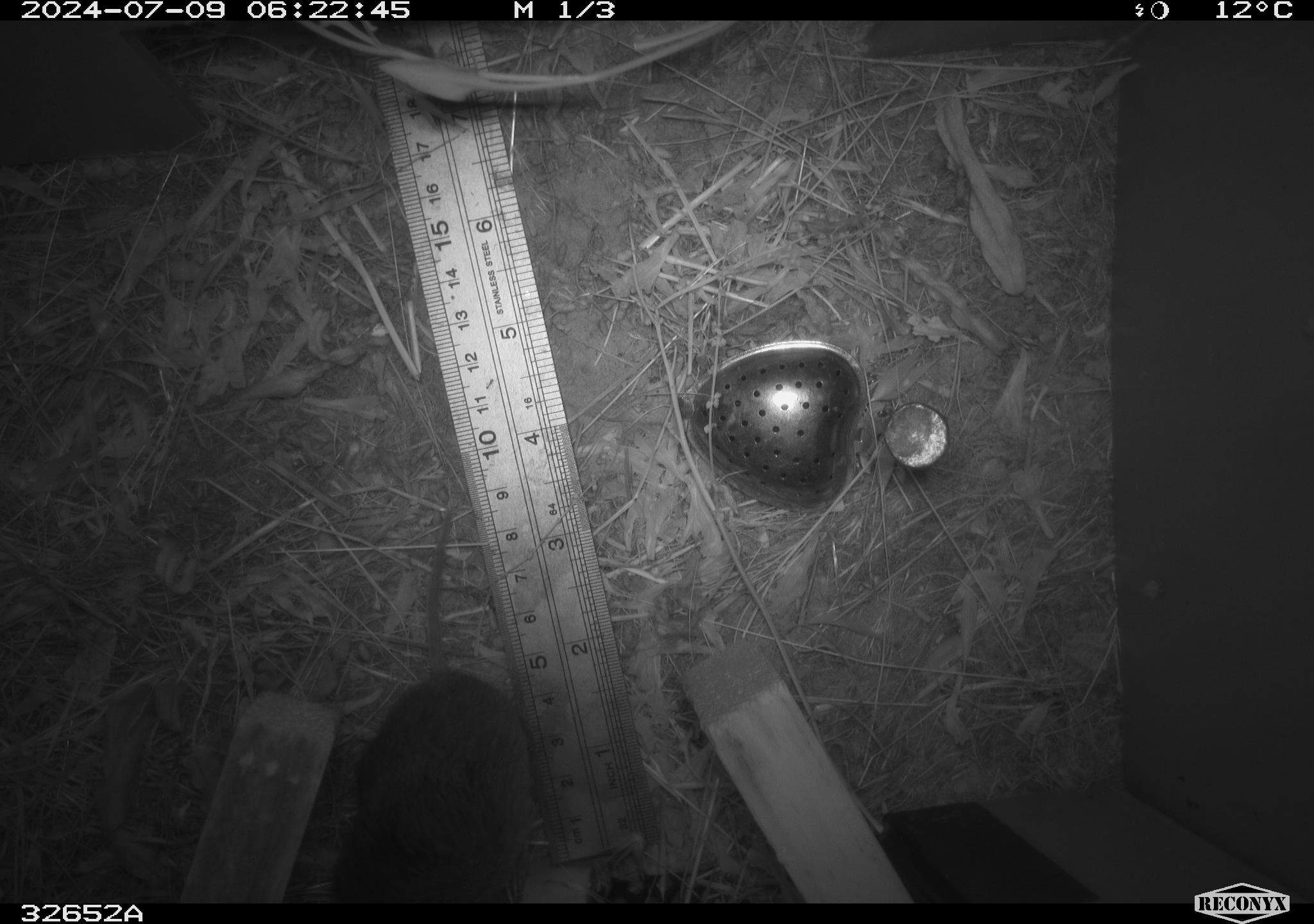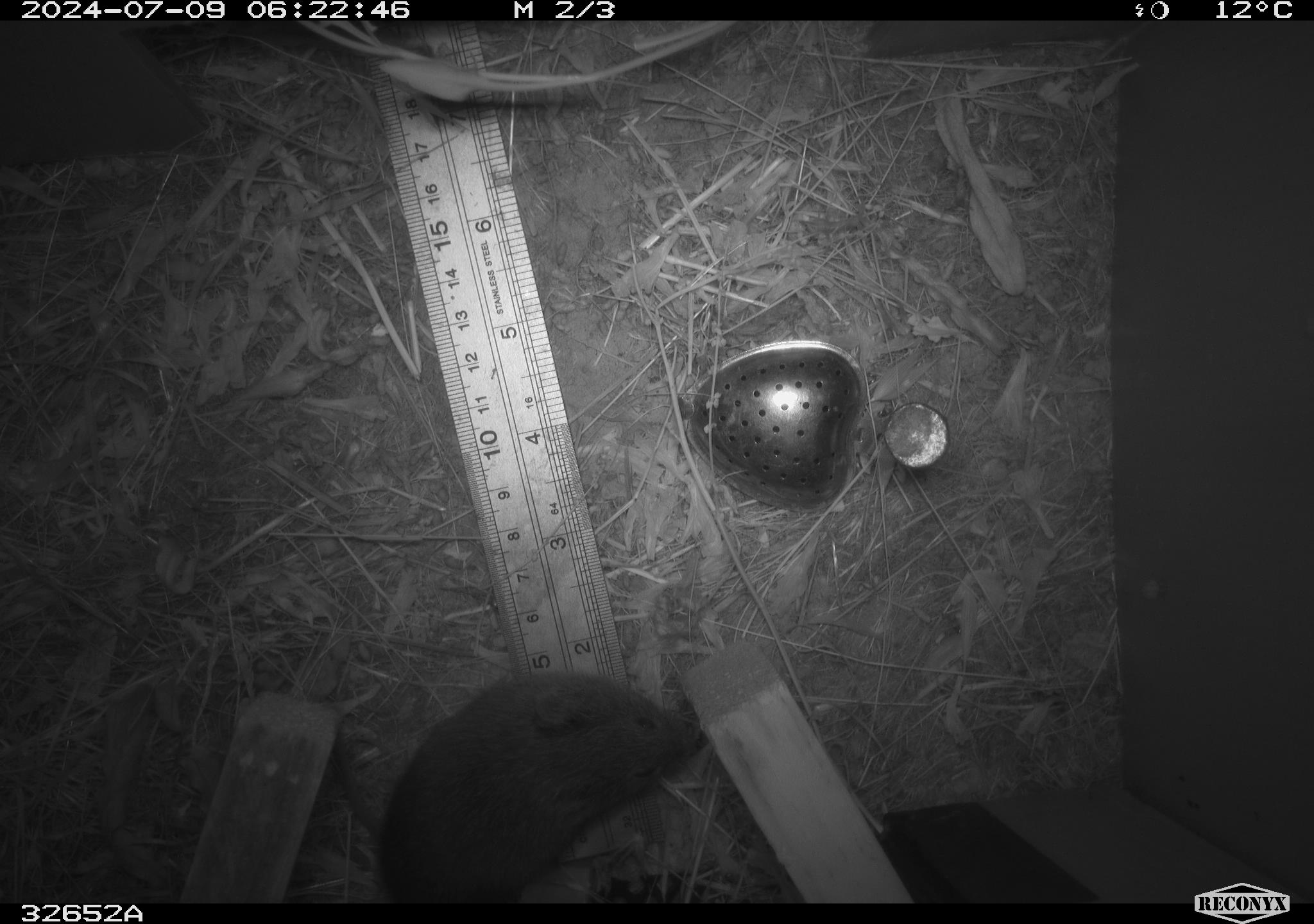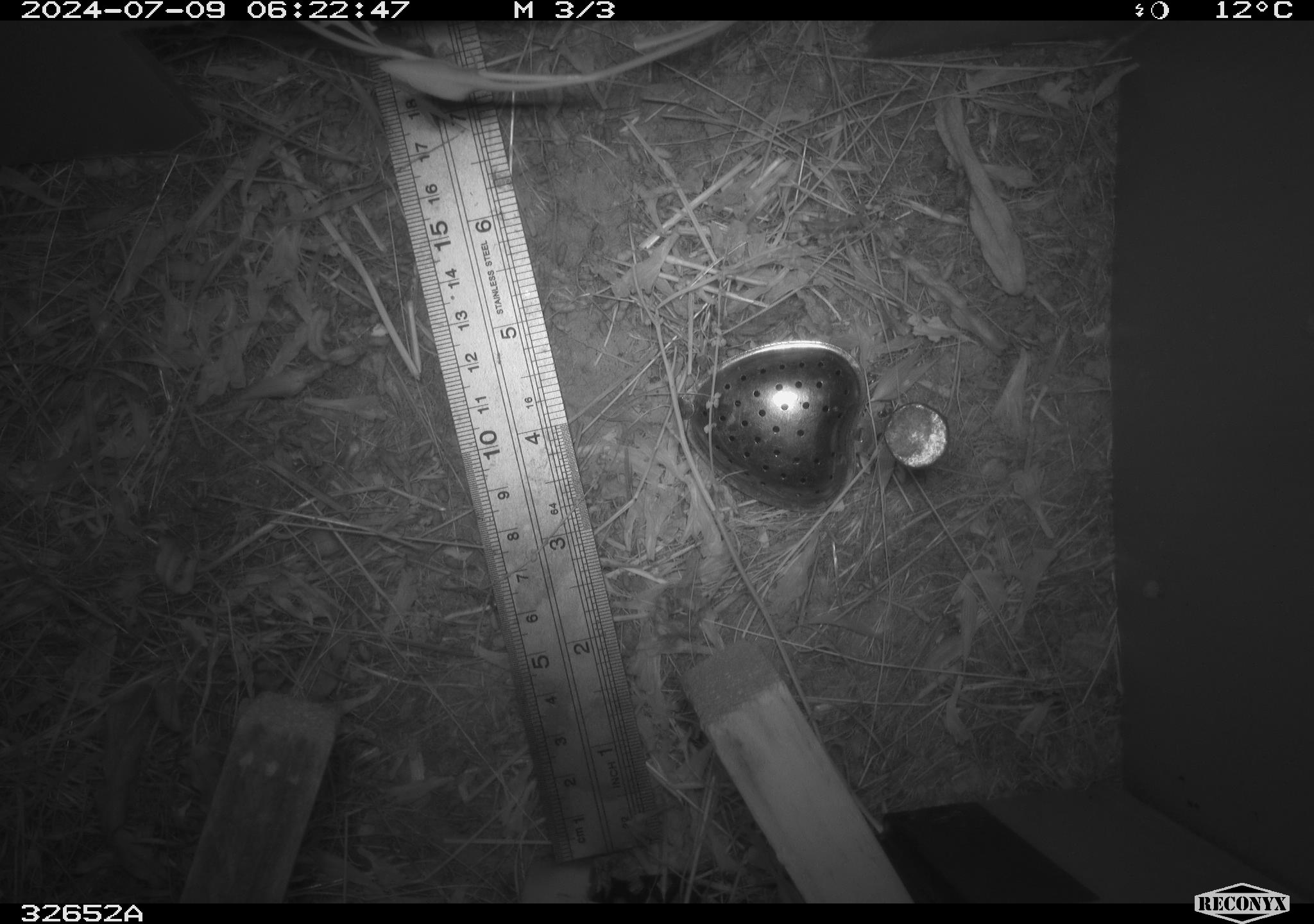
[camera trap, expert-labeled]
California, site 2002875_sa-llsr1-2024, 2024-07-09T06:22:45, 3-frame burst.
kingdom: Animalia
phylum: Chordata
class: Mammalia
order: Rodentia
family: Cricetidae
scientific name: Arvicolinae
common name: voles, lemmings, and muskrats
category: arvicolinae subfamily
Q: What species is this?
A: Arvicolinae subfamily (voles, lemmings, and muskrats) (Arvicolinae).